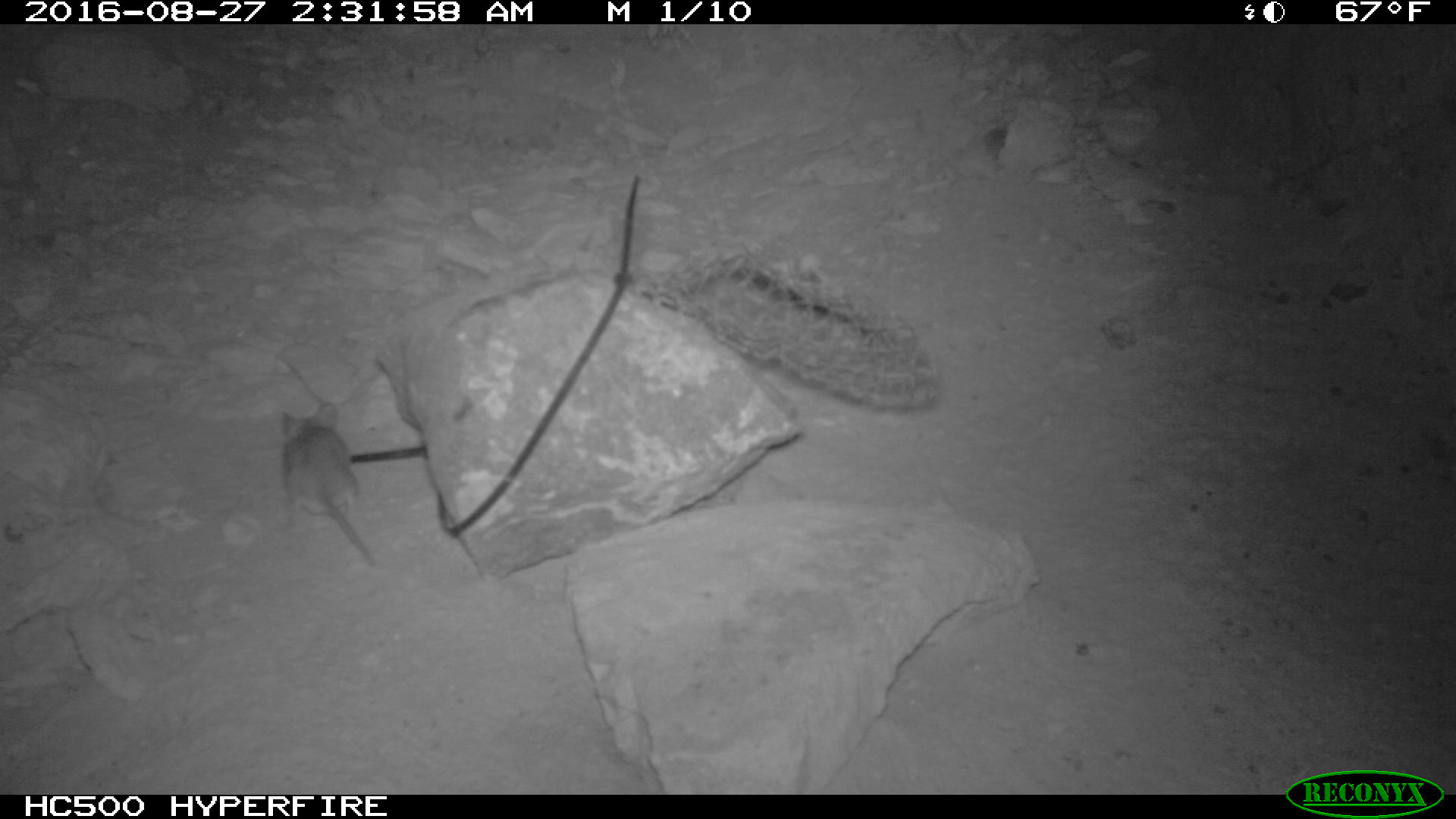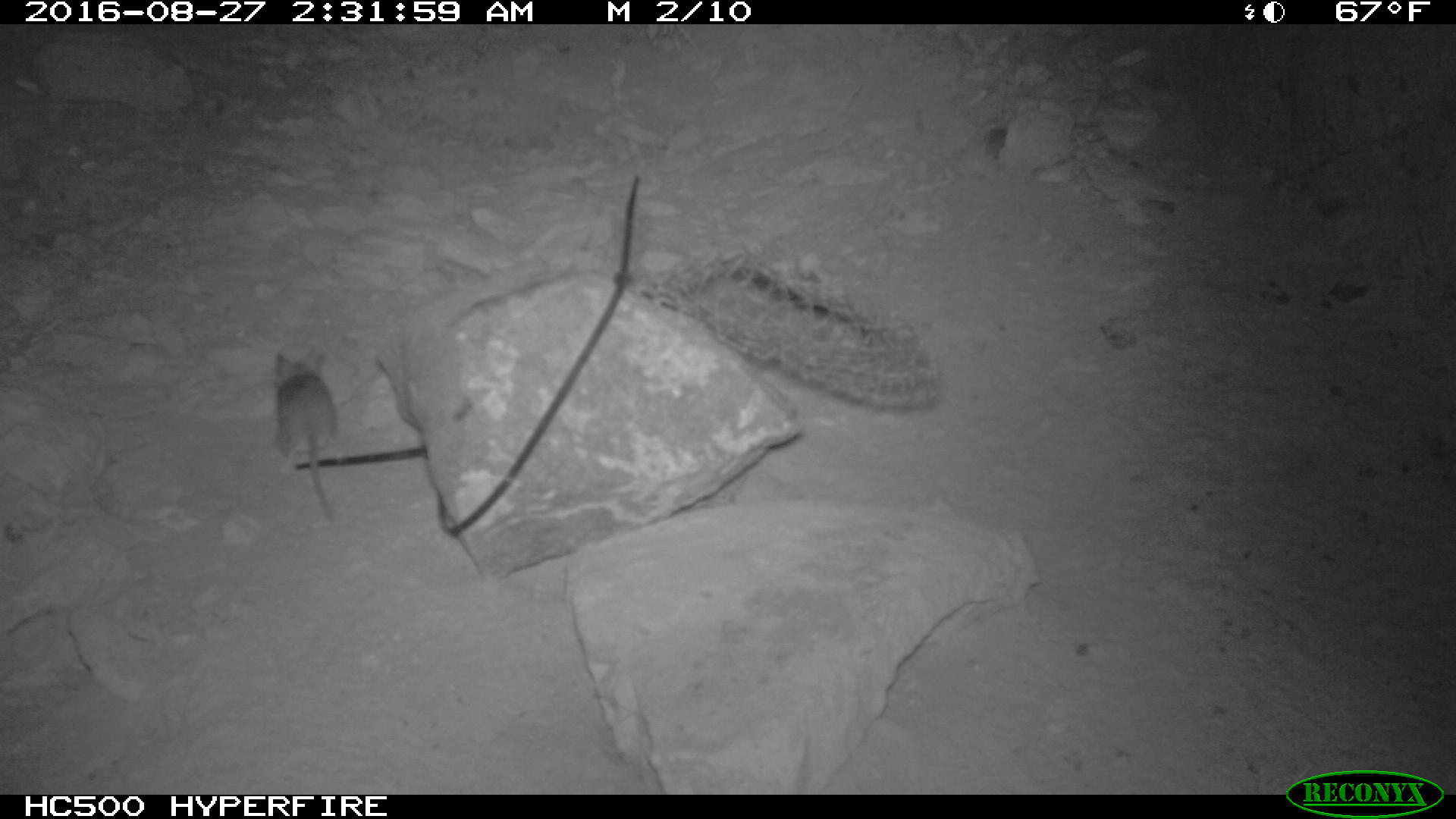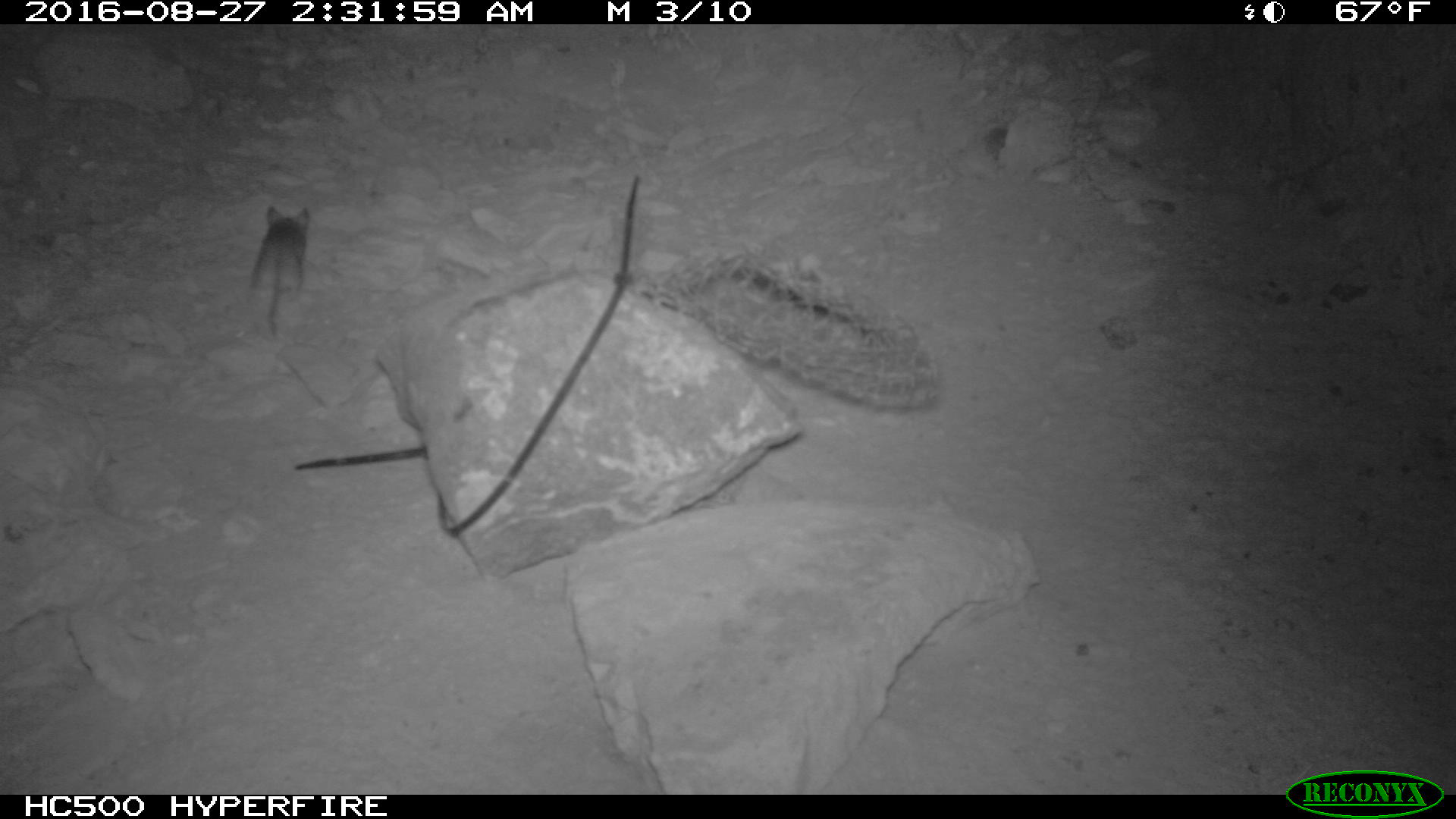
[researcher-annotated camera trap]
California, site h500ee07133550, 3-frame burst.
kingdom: Animalia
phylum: Chordata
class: Mammalia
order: Rodentia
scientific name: Rodentia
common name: rodent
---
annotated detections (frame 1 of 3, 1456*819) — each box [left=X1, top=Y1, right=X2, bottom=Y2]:
rodent: [left=279, top=401, right=379, bottom=570]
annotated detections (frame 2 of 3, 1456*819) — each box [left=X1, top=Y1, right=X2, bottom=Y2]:
rodent: [left=271, top=344, right=340, bottom=522]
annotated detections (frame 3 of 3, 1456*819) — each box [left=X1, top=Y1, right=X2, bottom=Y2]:
rodent: [left=247, top=206, right=309, bottom=339]